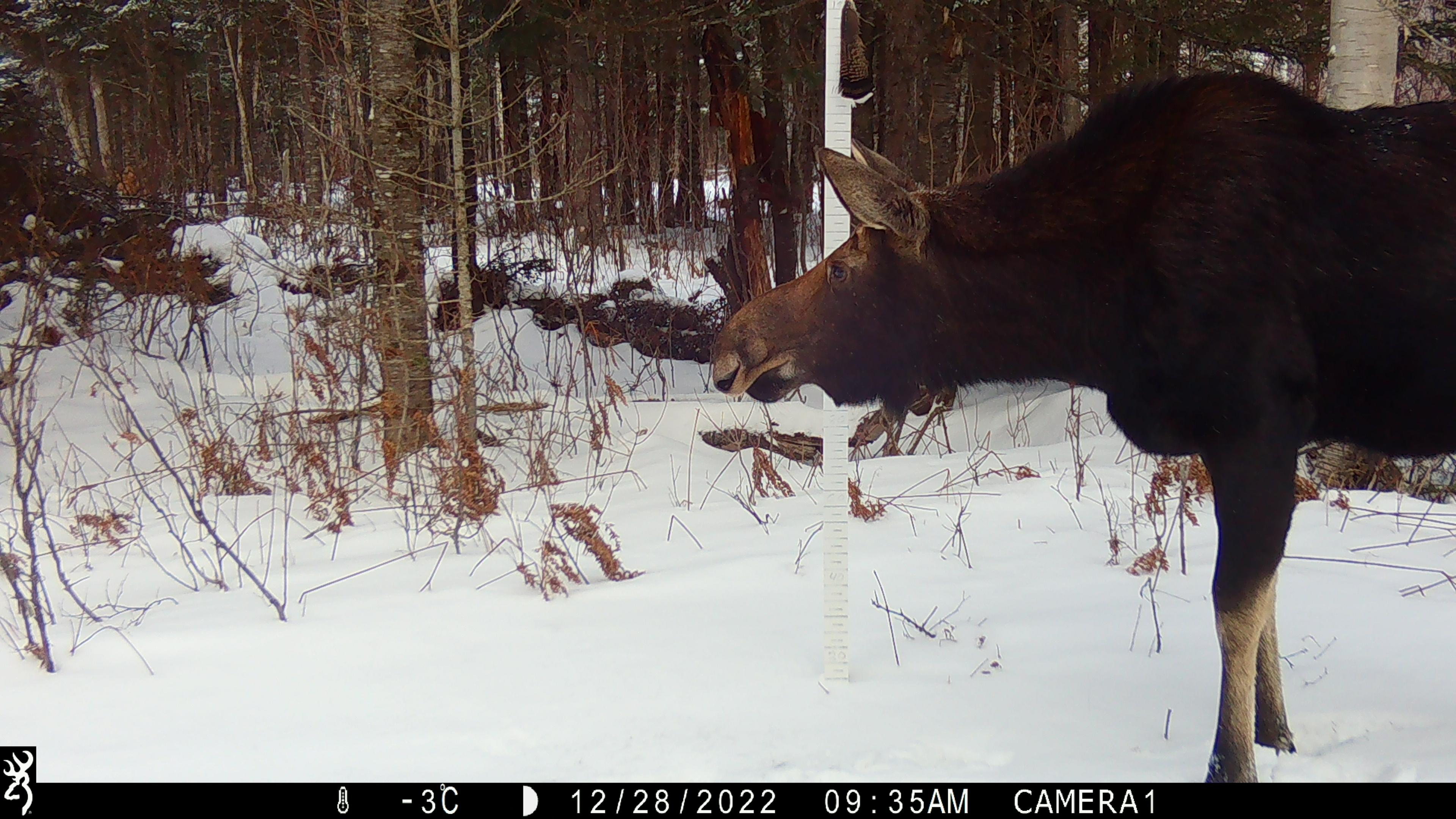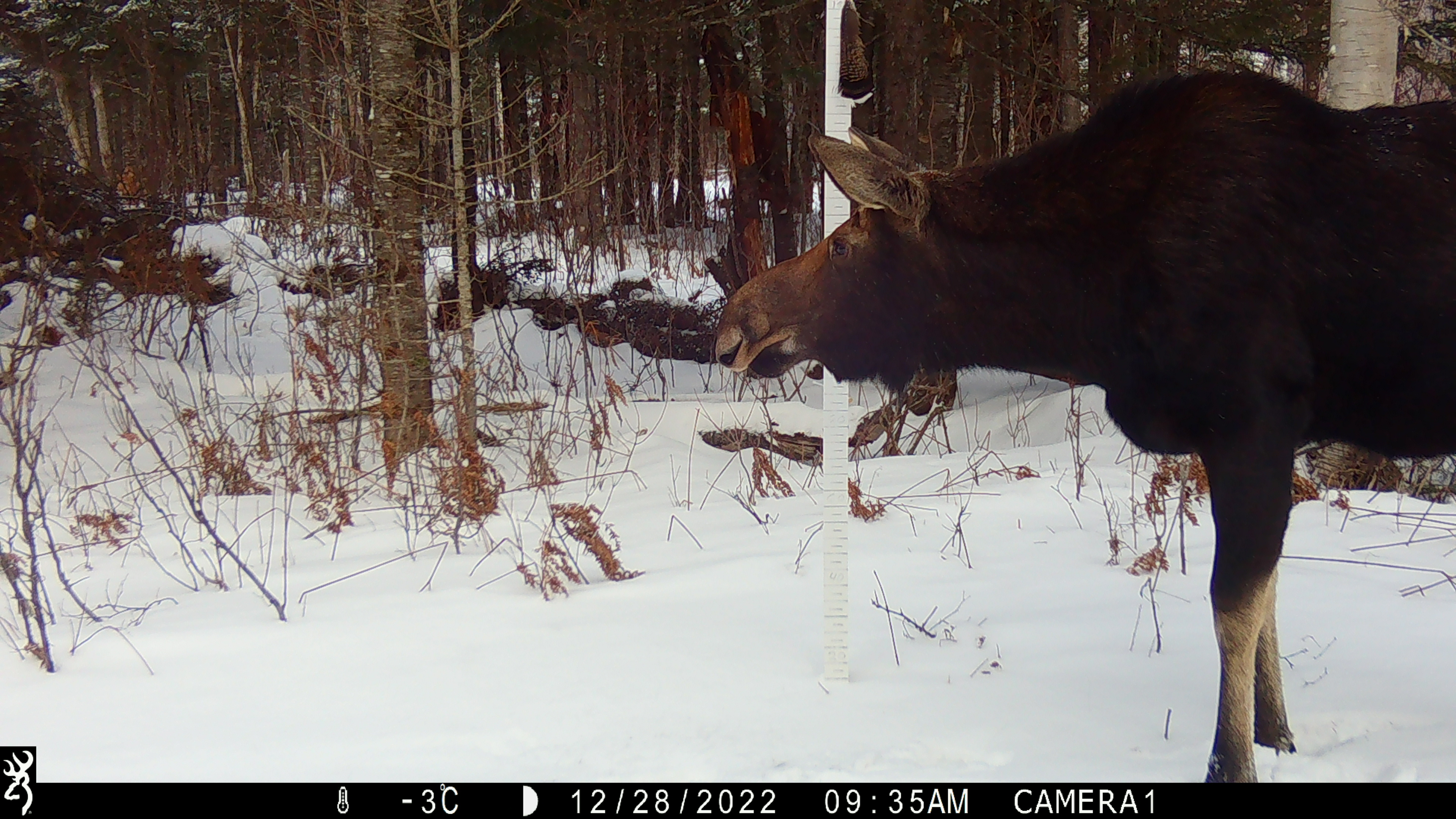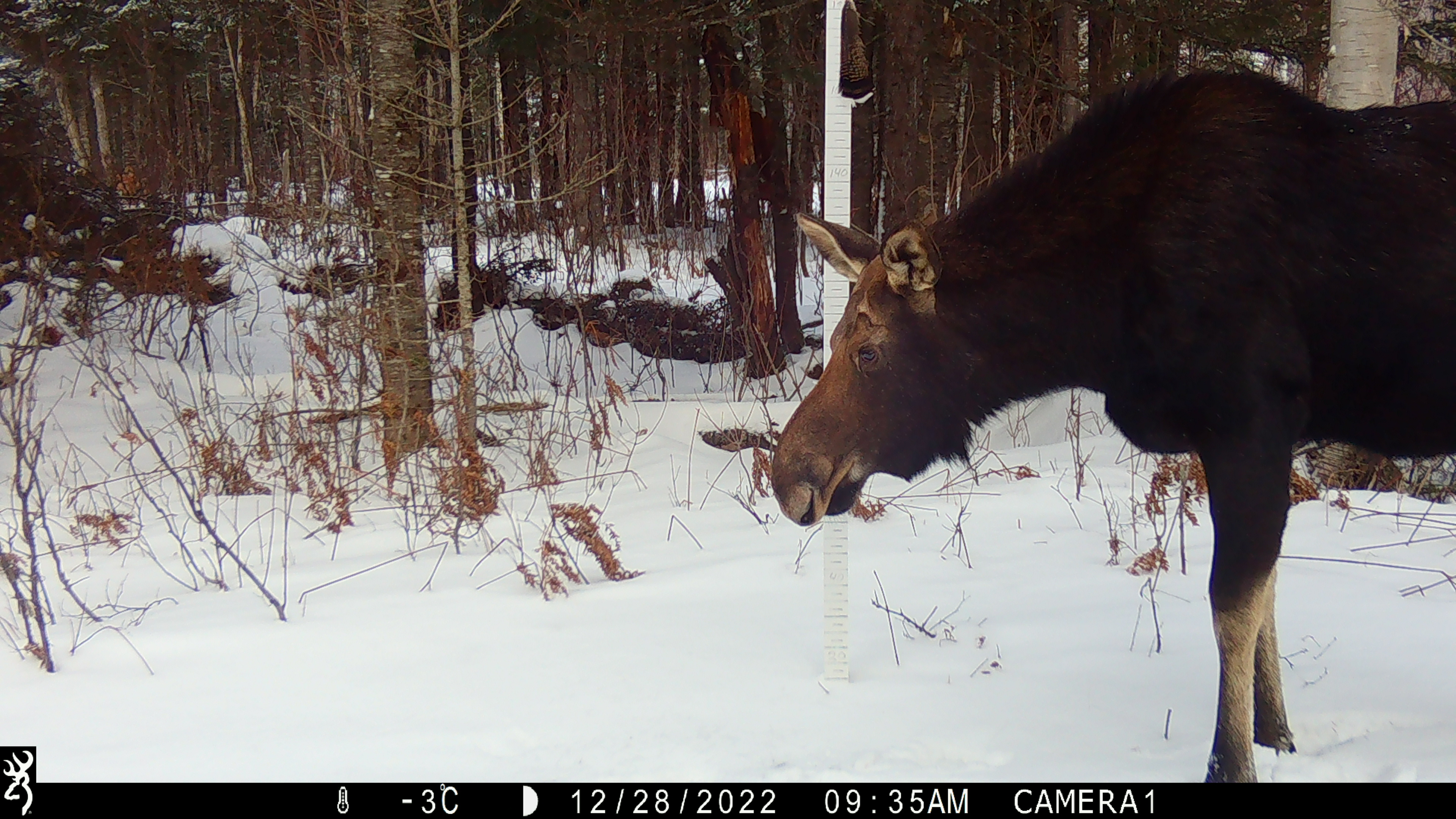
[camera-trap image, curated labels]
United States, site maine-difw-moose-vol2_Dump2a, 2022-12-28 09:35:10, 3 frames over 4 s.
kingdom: Animalia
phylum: Chordata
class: Mammalia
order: Artiodactyla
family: Cervidae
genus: Alces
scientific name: Alces alces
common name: moose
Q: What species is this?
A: Moose (Alces alces).